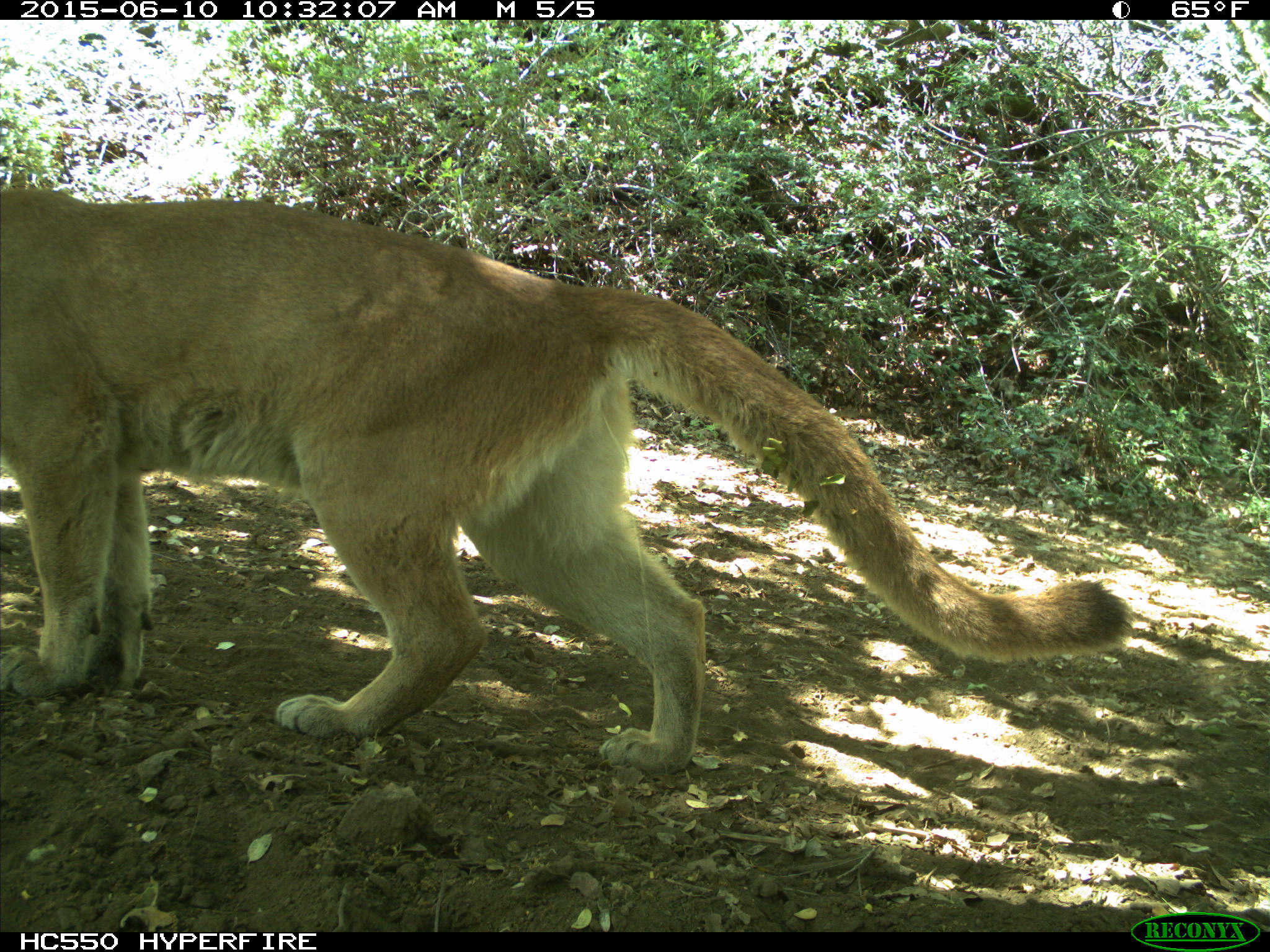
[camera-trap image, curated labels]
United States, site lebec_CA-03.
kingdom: Animalia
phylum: Chordata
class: Mammalia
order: Carnivora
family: Felidae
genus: Puma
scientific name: Puma concolor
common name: mountain lion